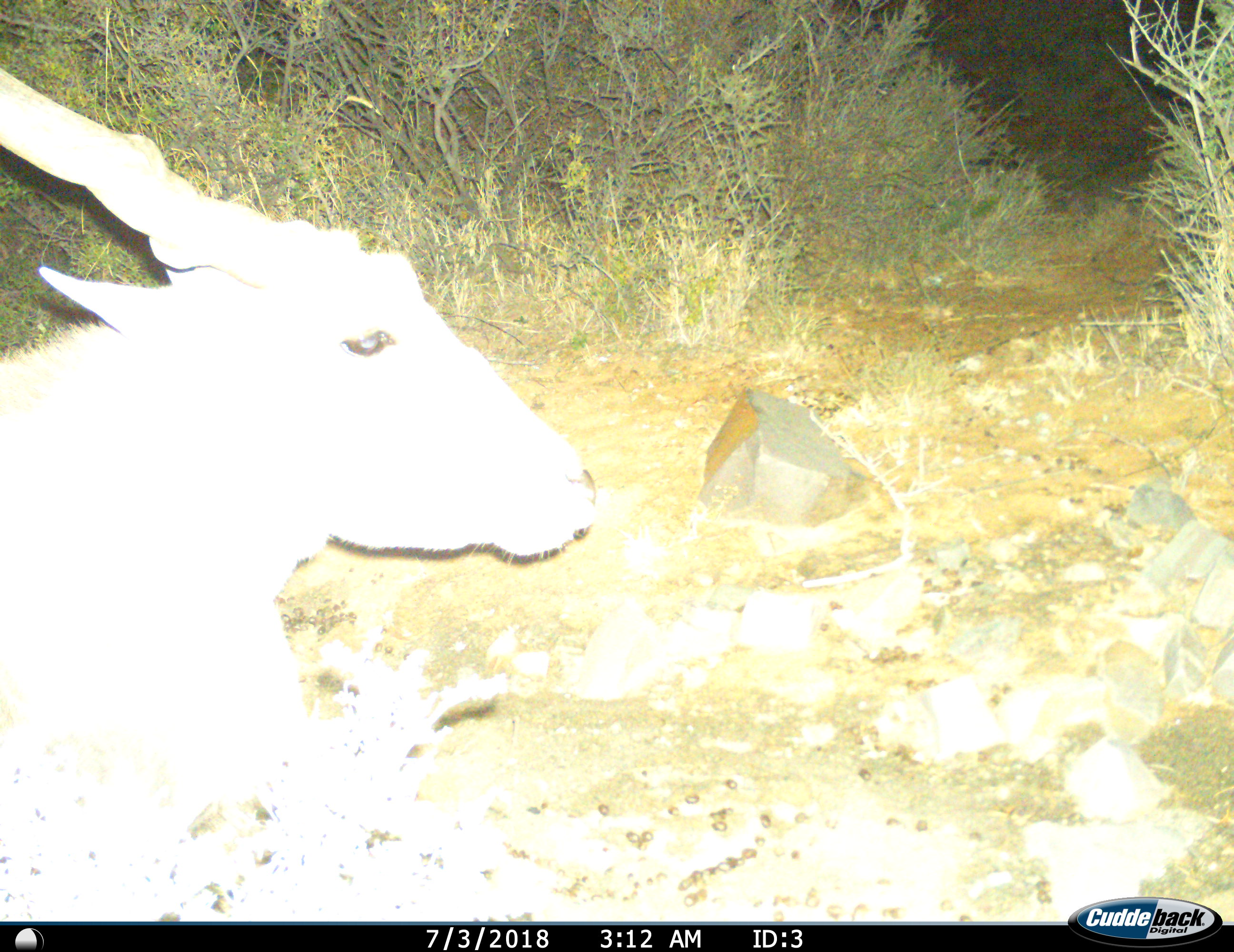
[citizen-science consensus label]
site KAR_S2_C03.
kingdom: Animalia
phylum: Chordata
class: Mammalia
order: Artiodactyla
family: Bovidae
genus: Tragelaphus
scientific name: Tragelaphus oryx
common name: eland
Eland (Tragelaphus oryx), count 1. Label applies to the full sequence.